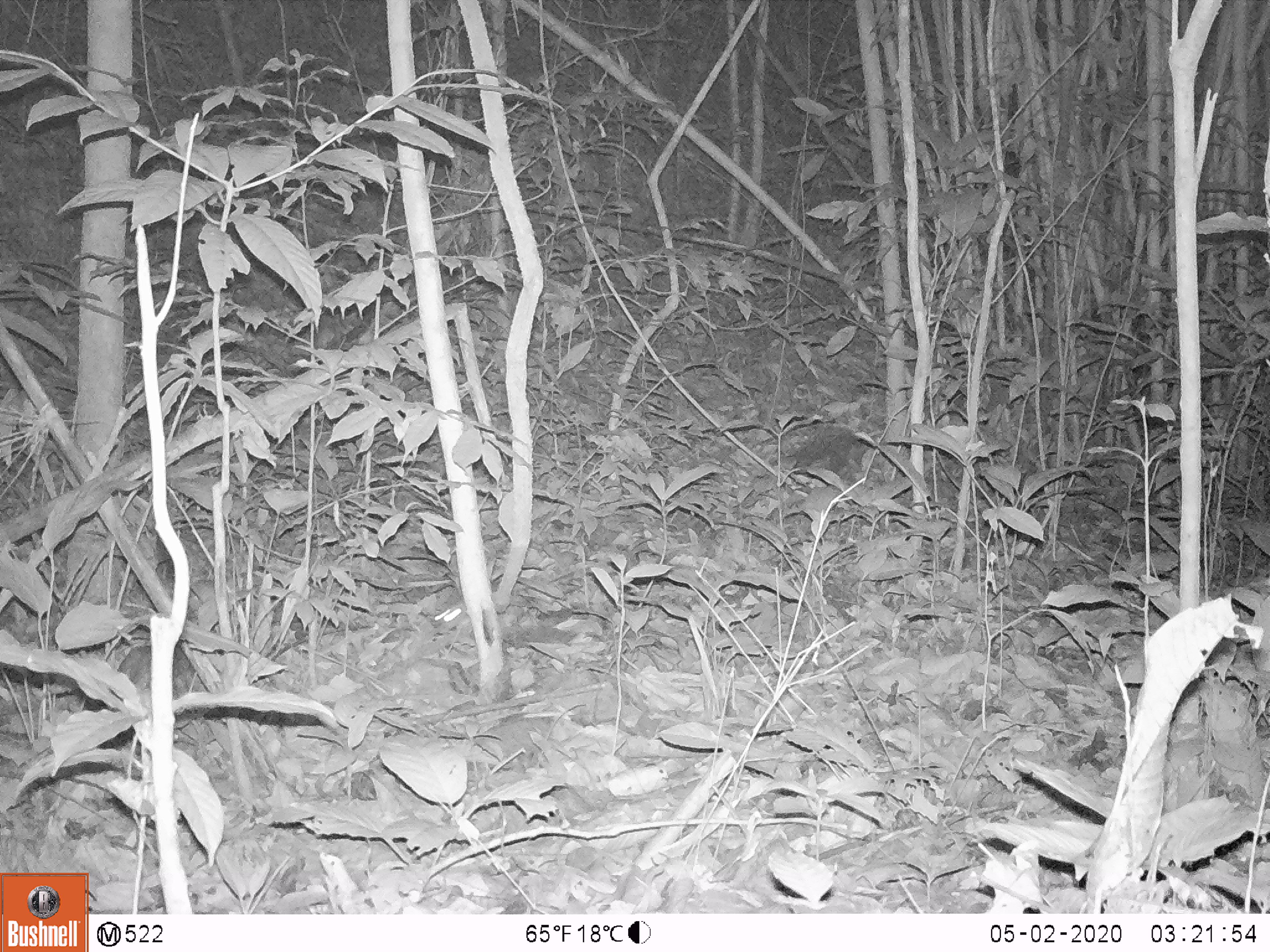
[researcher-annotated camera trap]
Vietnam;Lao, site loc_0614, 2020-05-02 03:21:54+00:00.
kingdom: Animalia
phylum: Chordata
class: Mammalia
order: Rodentia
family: Muridae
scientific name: Muridae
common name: old-world mice and rats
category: unidentified murid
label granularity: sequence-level